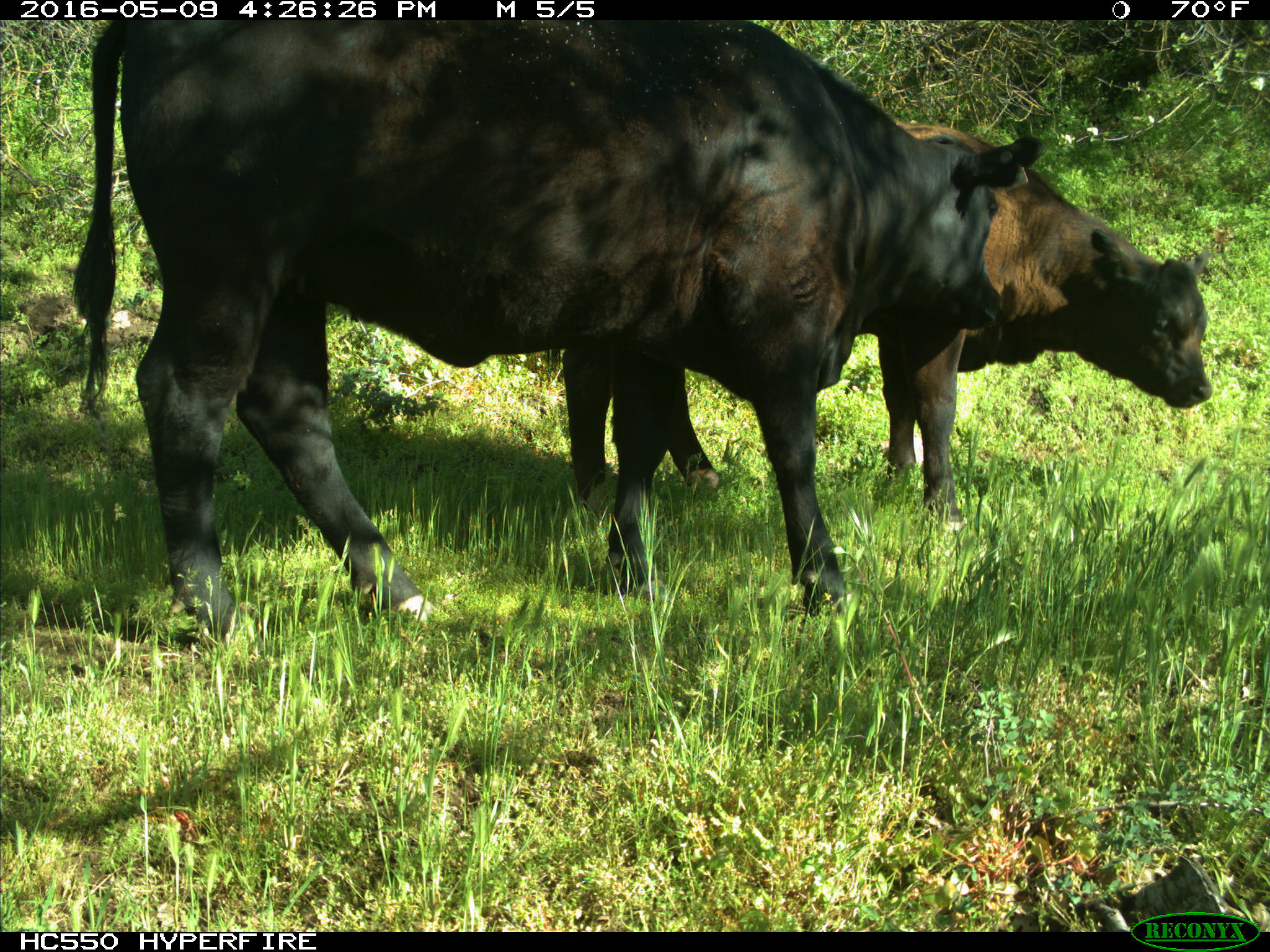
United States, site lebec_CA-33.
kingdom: Animalia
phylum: Chordata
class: Mammalia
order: Artiodactyla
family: Bovidae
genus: Bos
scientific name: Bos taurus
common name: domestic cow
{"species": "Bos taurus (domestic cow)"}